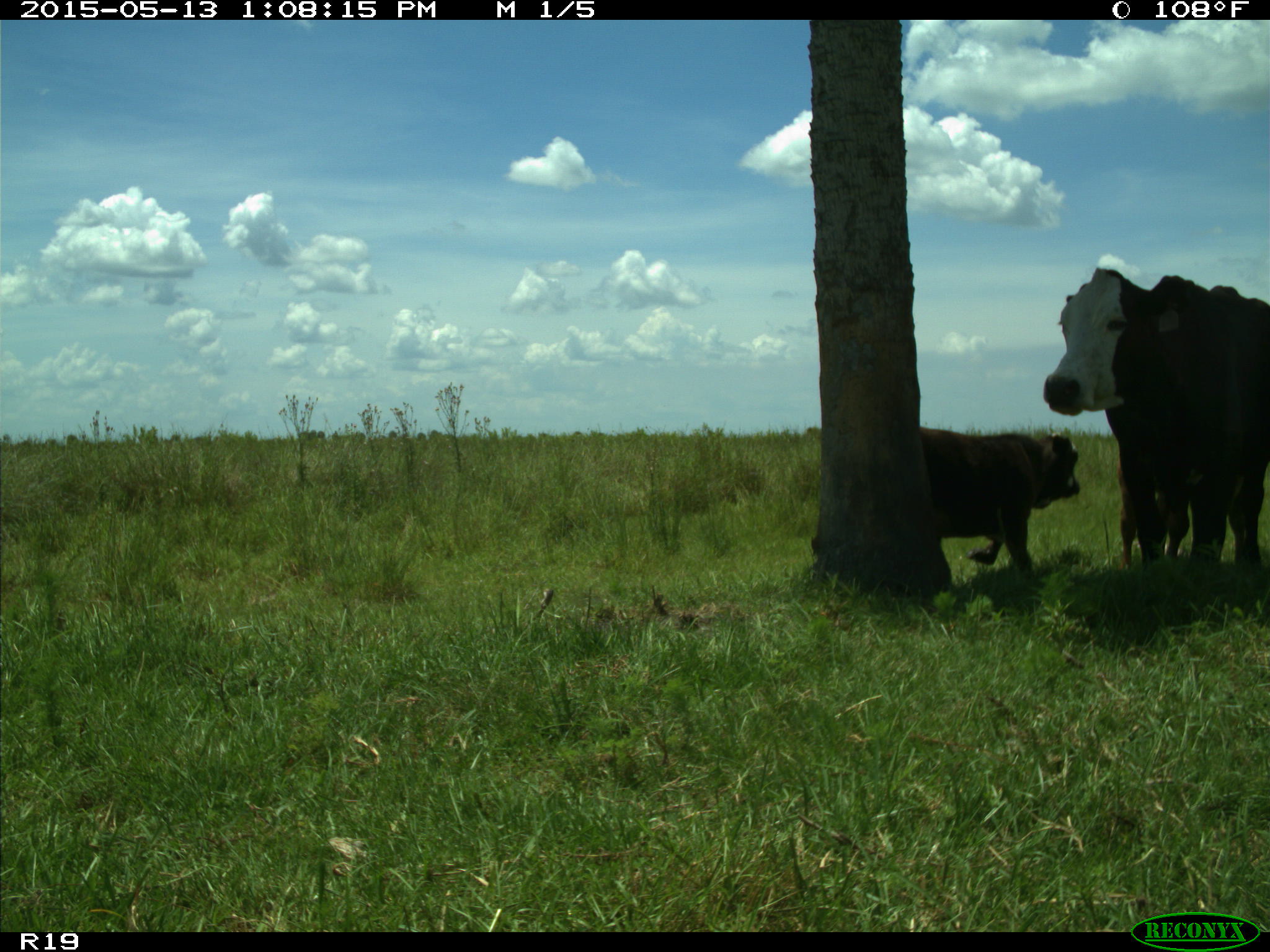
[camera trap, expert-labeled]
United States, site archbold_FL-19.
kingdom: Animalia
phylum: Chordata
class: Mammalia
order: Artiodactyla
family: Bovidae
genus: Bos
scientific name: Bos taurus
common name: domestic cow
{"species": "Bos taurus (domestic cow)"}